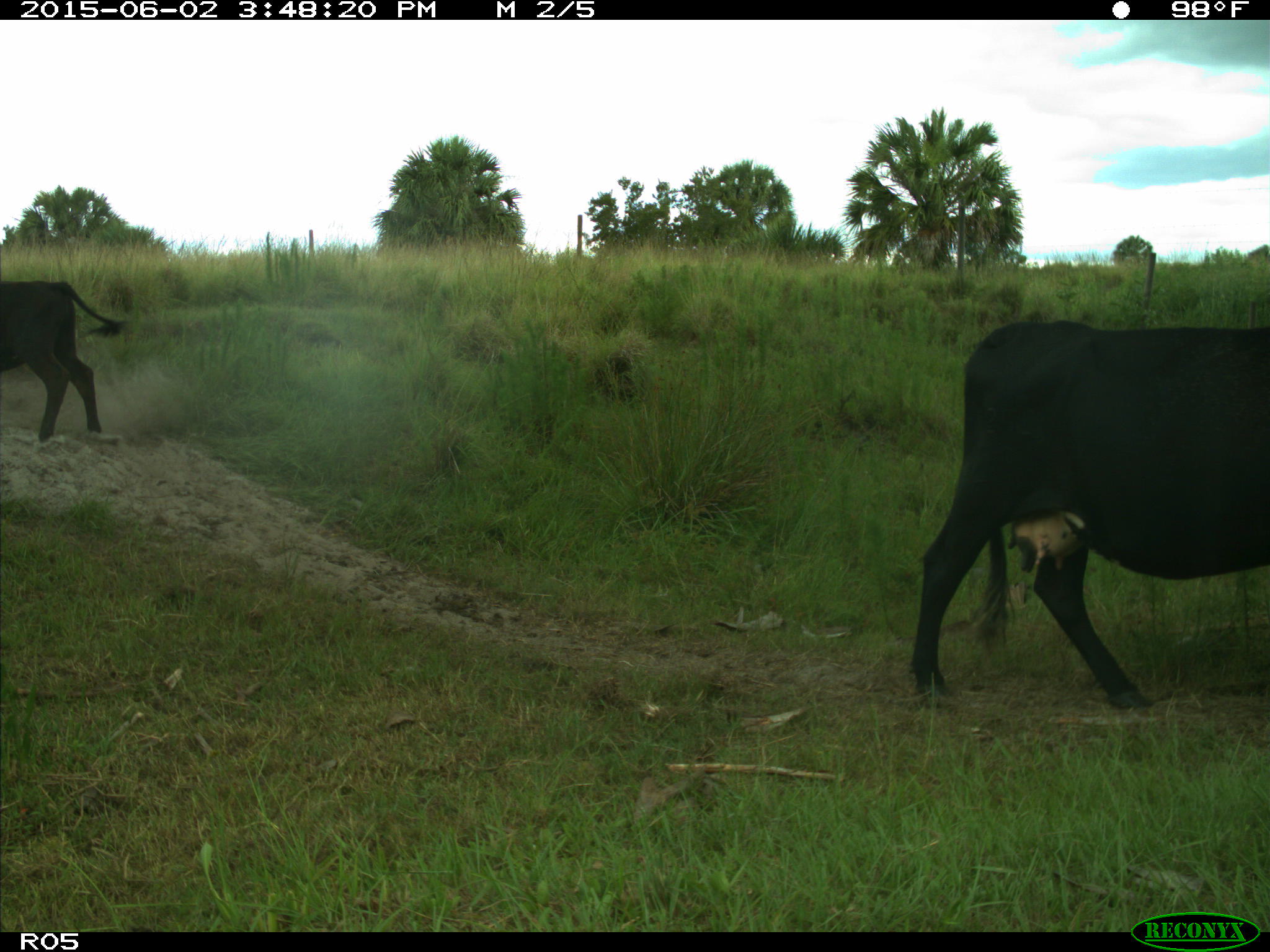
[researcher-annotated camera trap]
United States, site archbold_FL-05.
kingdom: Animalia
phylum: Chordata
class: Mammalia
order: Artiodactyla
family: Bovidae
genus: Bos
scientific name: Bos taurus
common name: domestic cow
Bos taurus (domestic cow).